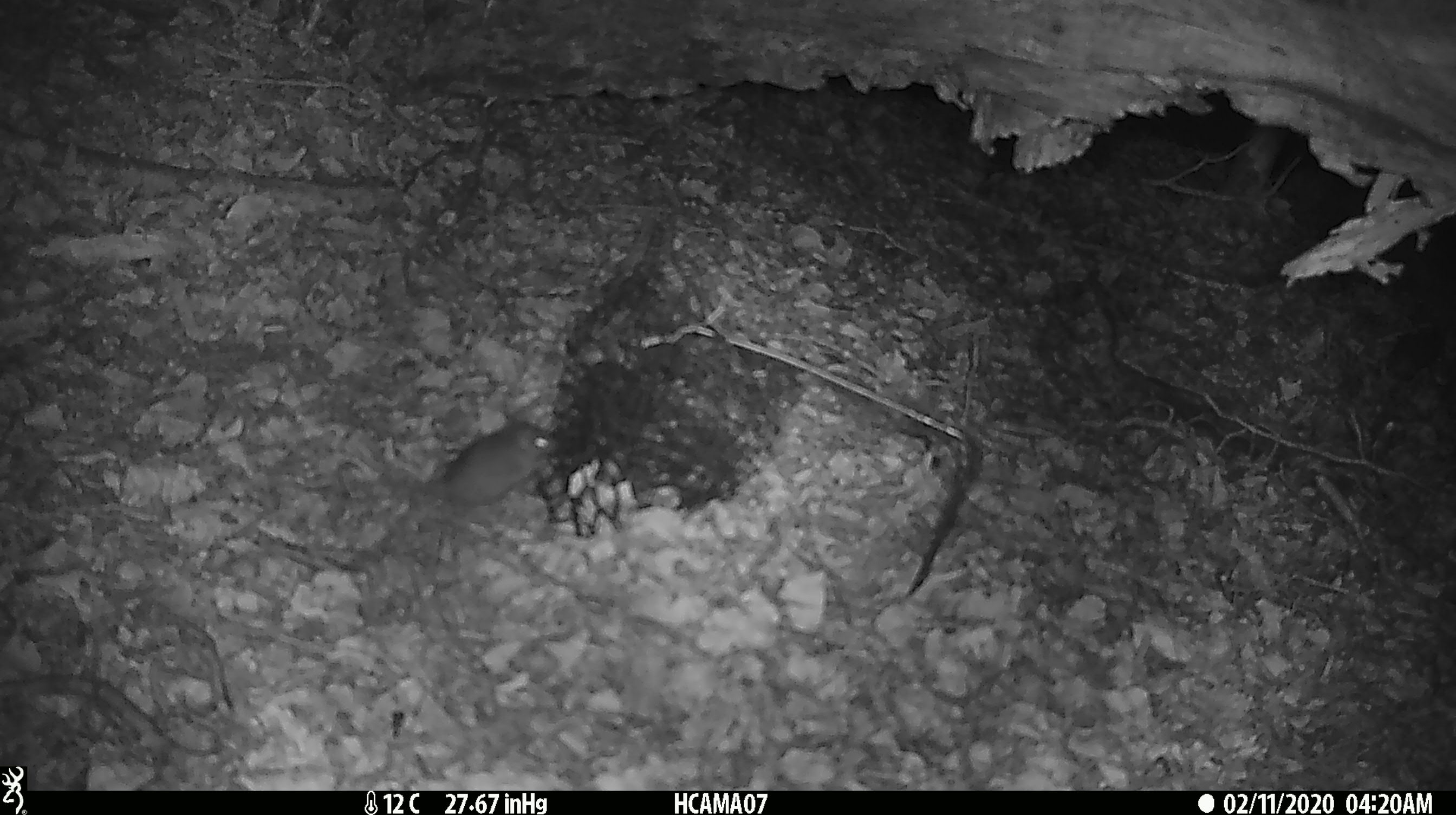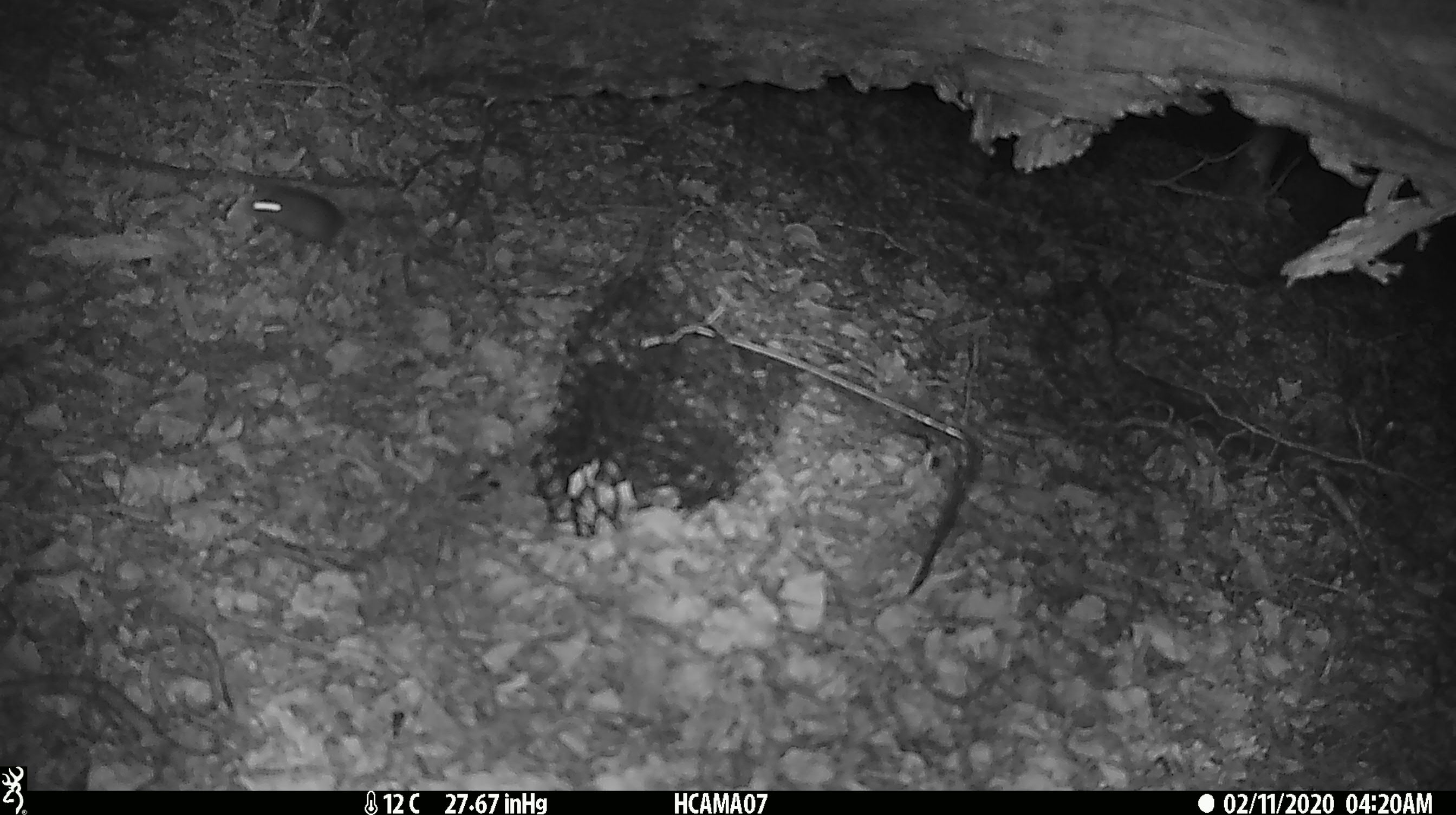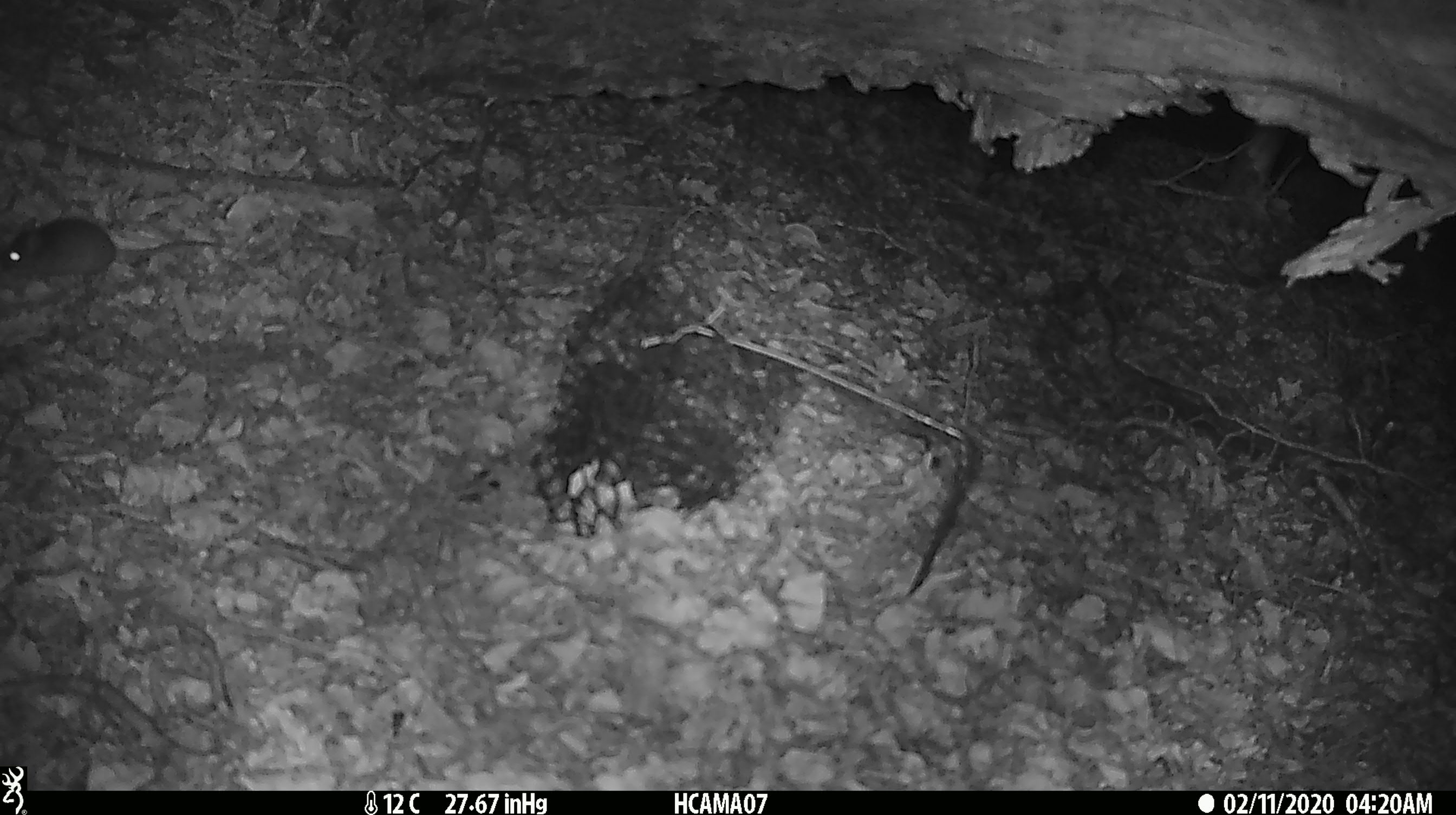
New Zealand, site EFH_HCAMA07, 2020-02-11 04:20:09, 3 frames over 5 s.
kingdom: Animalia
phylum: Chordata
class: Mammalia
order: Rodentia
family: Muridae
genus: Mus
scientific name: Mus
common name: mouse